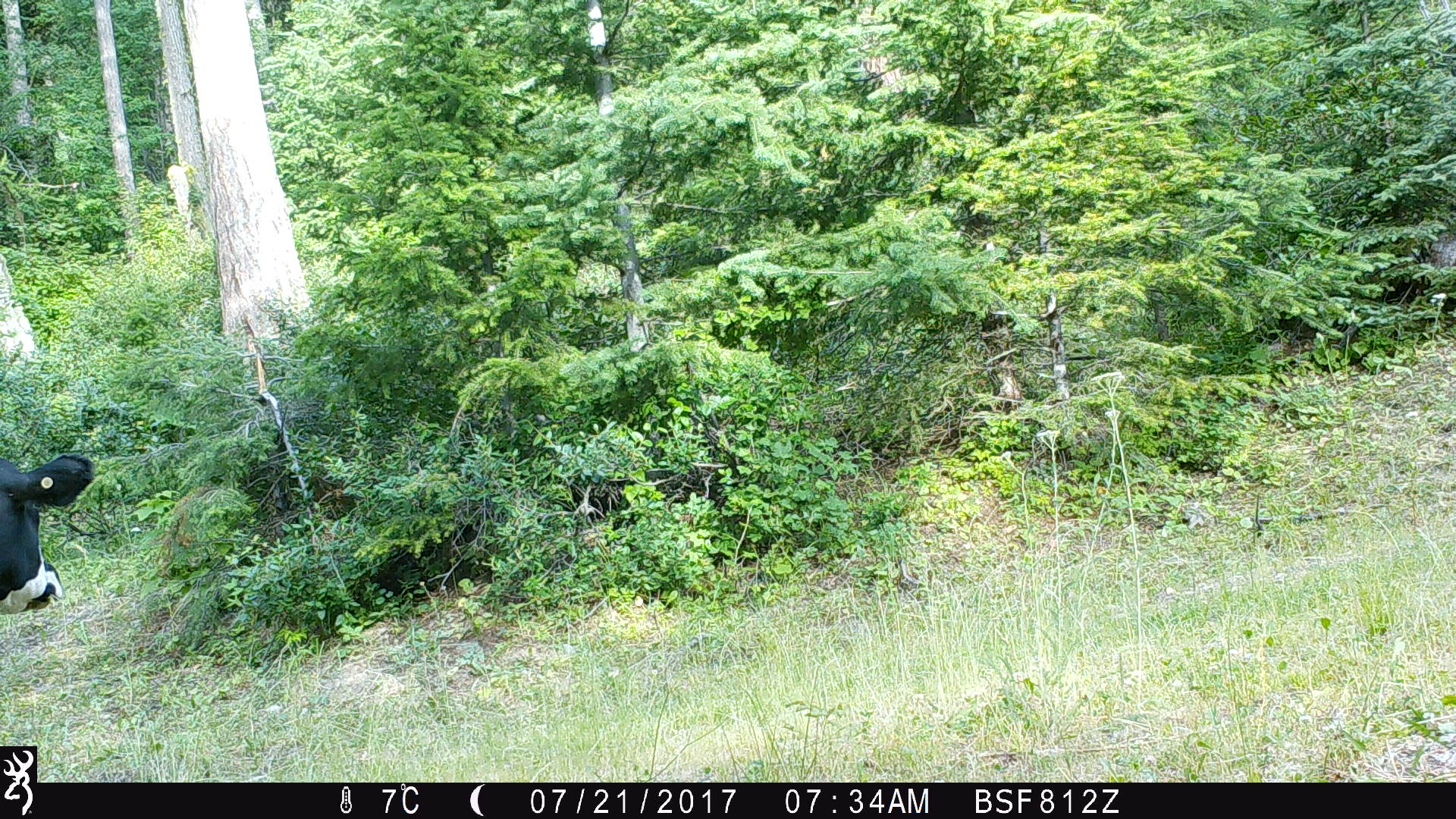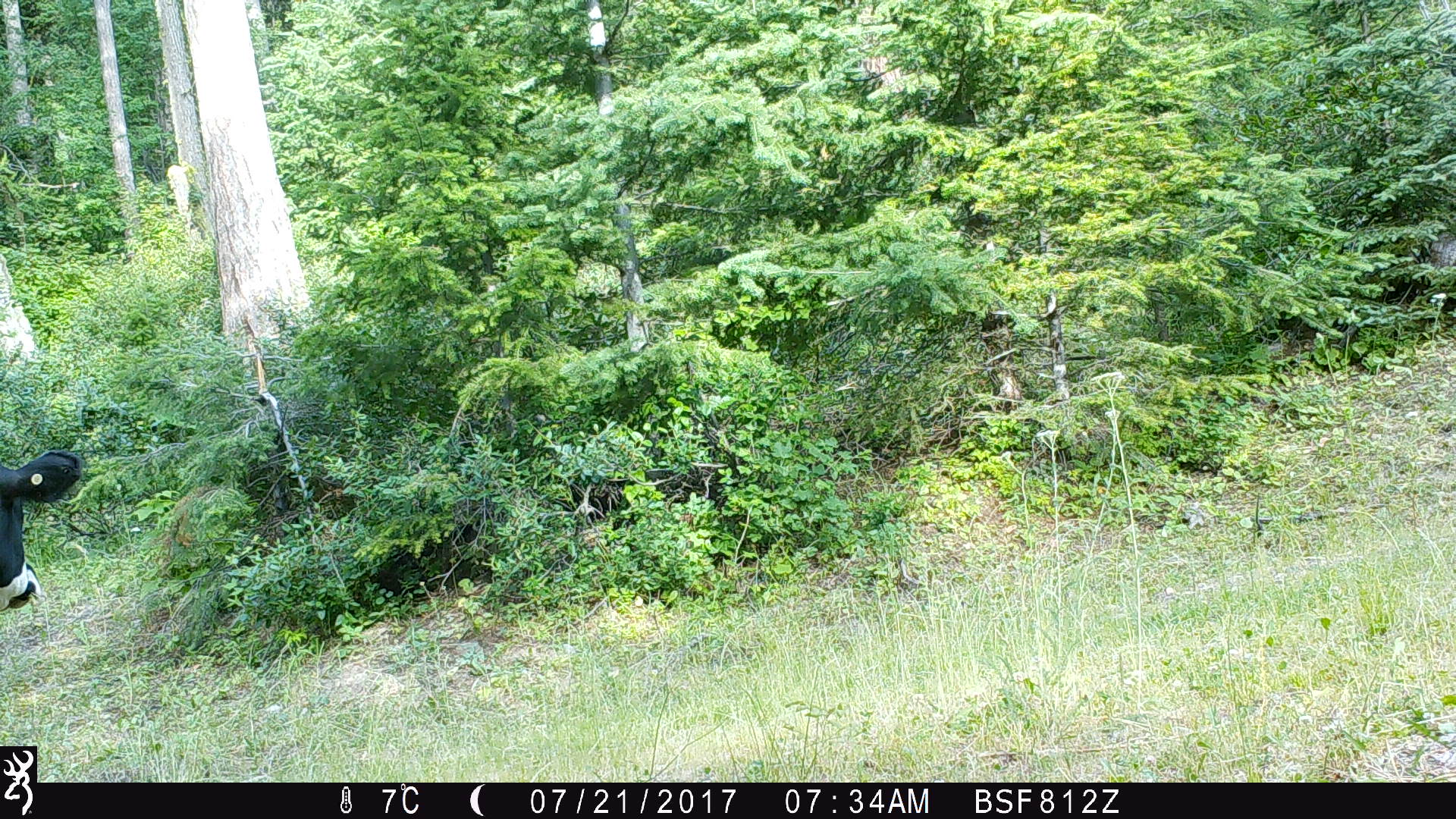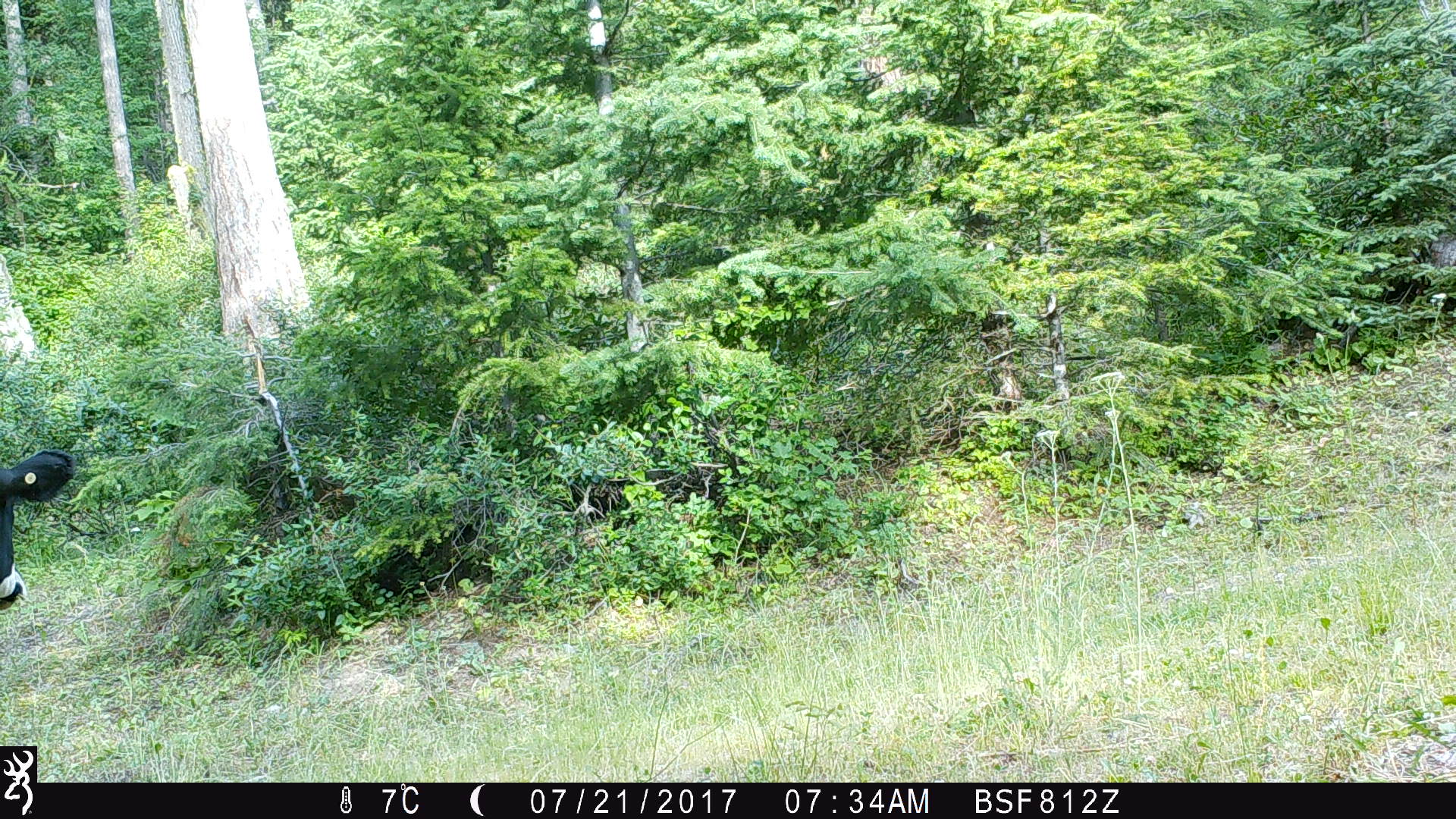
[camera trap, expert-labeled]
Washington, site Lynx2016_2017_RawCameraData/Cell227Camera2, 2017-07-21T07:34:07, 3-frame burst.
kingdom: Animalia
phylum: Chordata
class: Mammalia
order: Artiodactyla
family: Bovidae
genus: Bos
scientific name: Bos taurus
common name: domestic cattle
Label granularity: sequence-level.